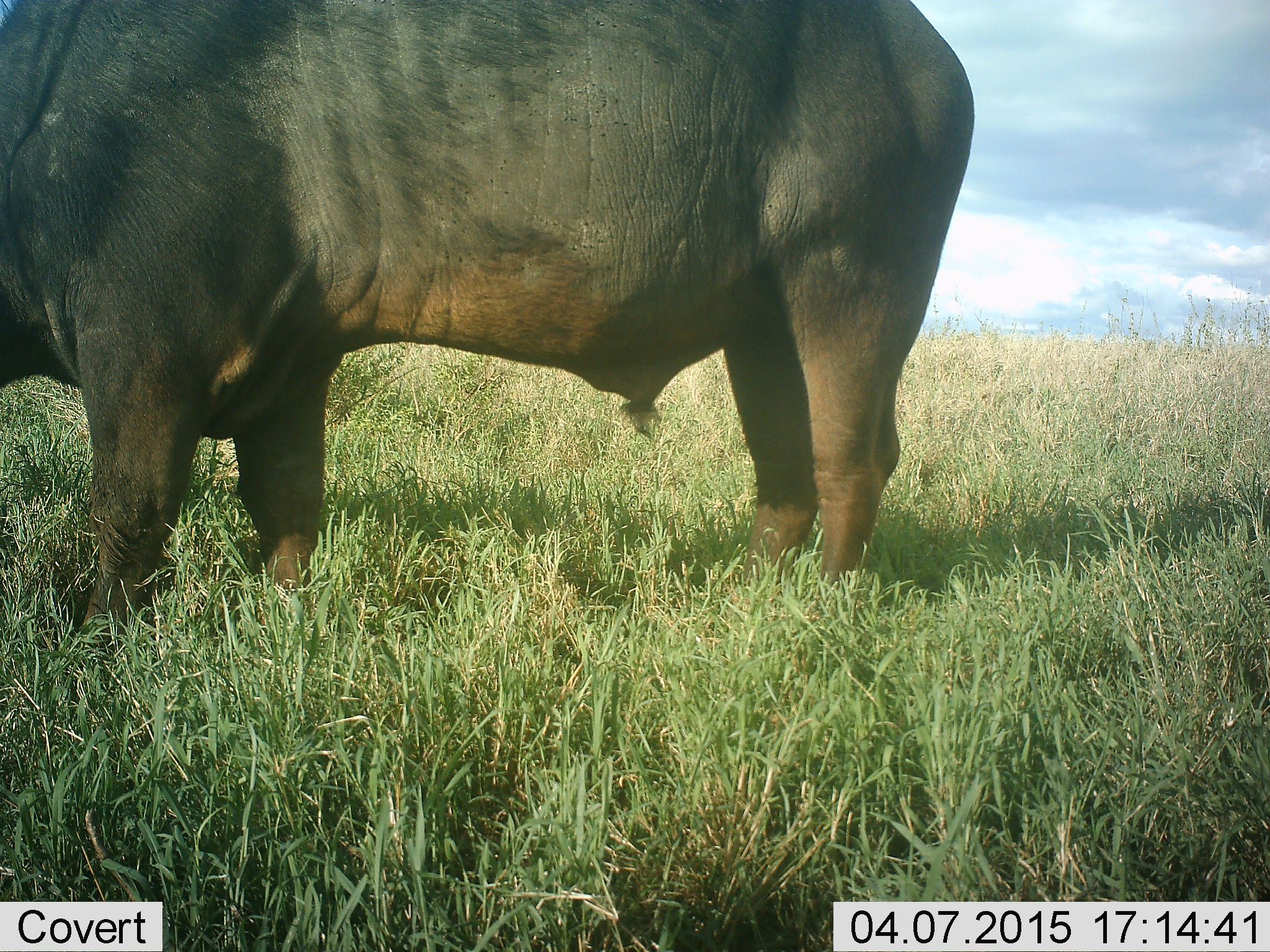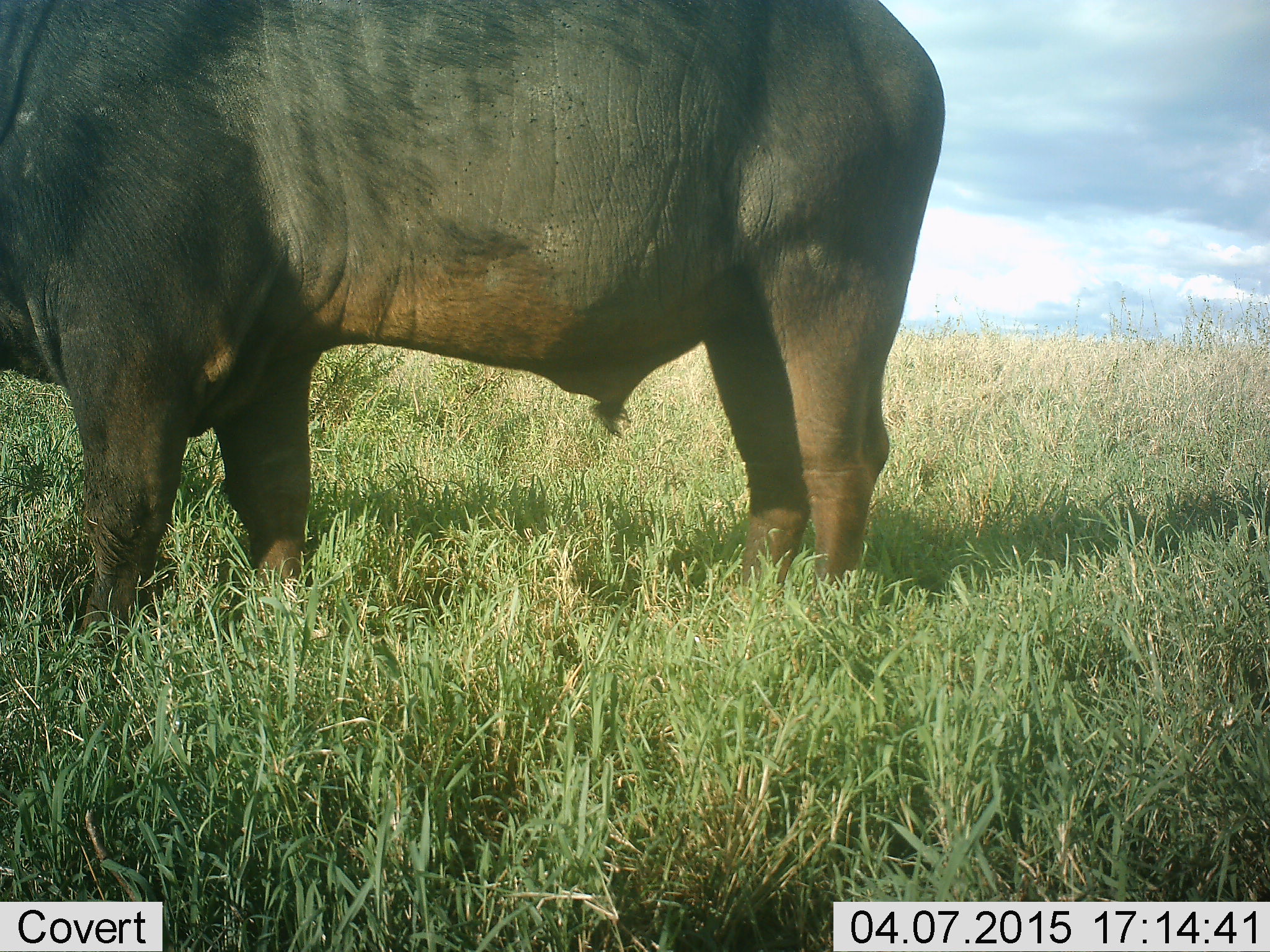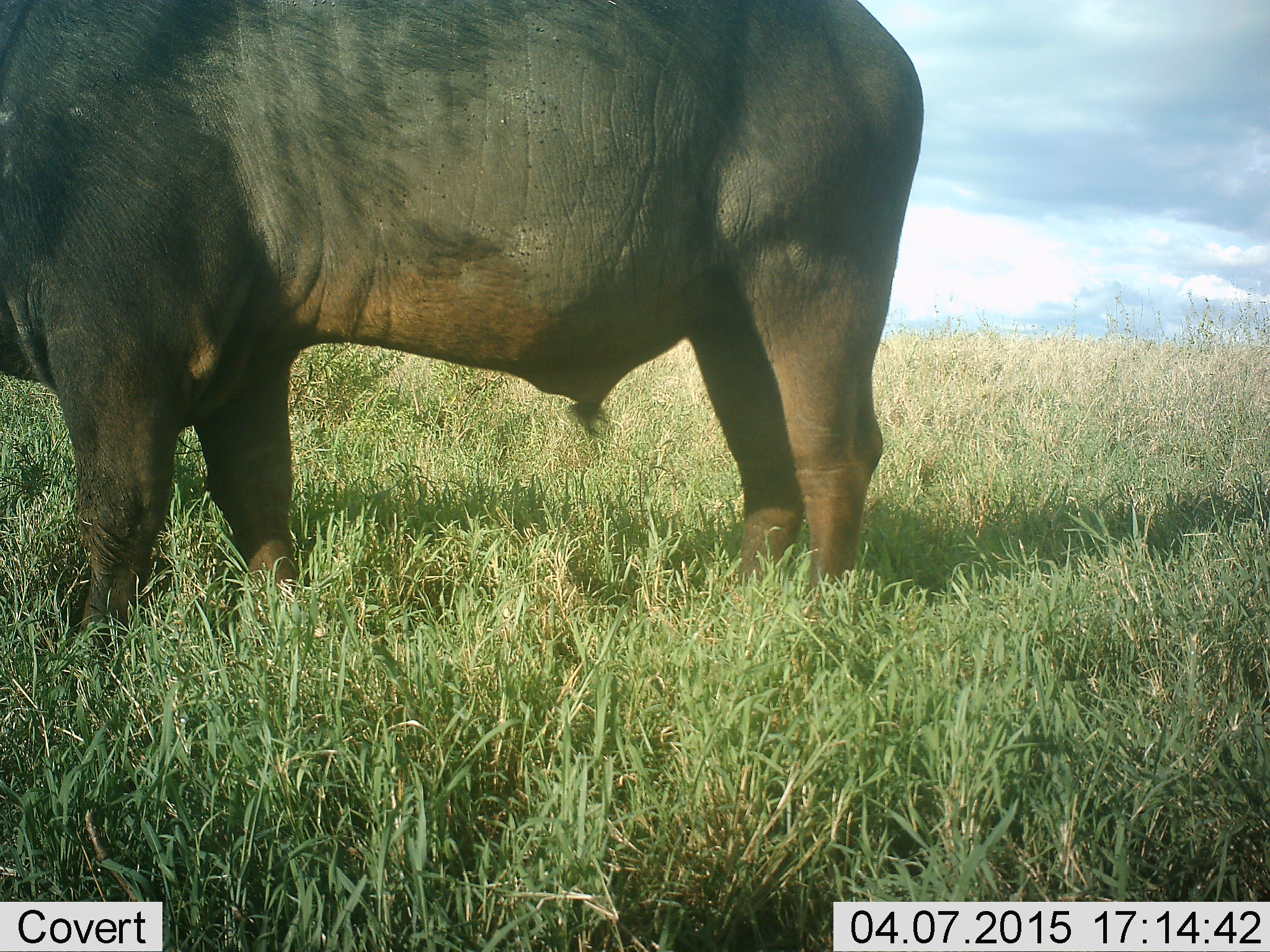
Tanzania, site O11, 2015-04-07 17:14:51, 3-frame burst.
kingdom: Animalia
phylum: Chordata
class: Mammalia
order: Artiodactyla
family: Bovidae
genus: Syncerus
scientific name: Syncerus caffer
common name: cape buffalo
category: buffalo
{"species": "buffalo (cape buffalo) (Syncerus caffer)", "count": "1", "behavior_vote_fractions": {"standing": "90%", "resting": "0%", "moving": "10%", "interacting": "0%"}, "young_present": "0%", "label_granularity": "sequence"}